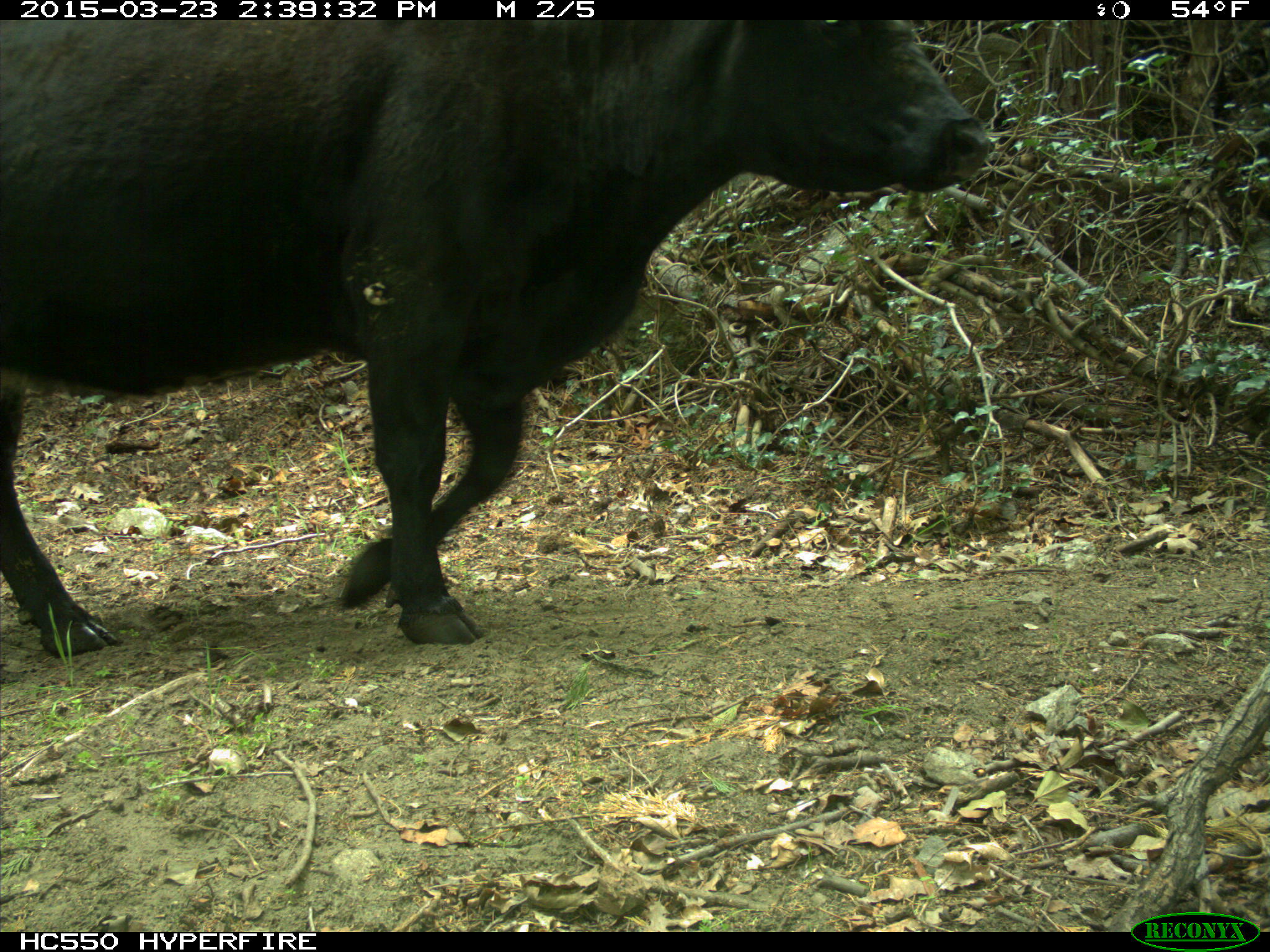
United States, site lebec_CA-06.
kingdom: Animalia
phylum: Chordata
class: Mammalia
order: Artiodactyla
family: Bovidae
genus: Bos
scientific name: Bos taurus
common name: domestic cow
Bos taurus (domestic cow).